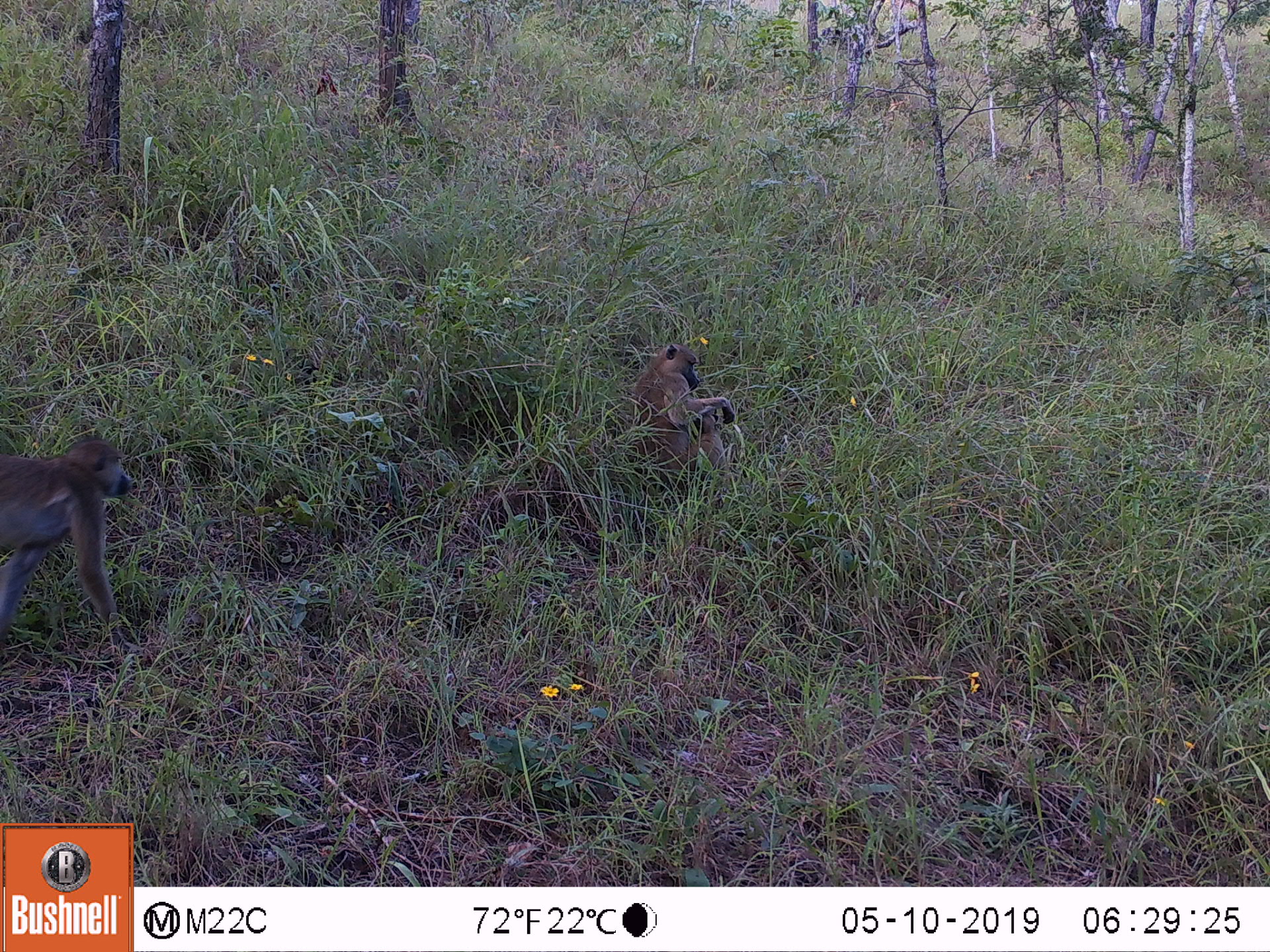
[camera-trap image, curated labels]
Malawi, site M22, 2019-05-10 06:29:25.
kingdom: Animalia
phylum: Chordata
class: Mammalia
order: Primates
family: Cercopithecidae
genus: Papio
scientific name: Papio cynocephalus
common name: yellow baboon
Yellow baboon (Papio cynocephalus), count 2.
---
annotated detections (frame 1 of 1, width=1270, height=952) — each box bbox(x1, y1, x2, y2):
yellow baboon: bbox(0, 440, 138, 623); bbox(631, 338, 737, 490)